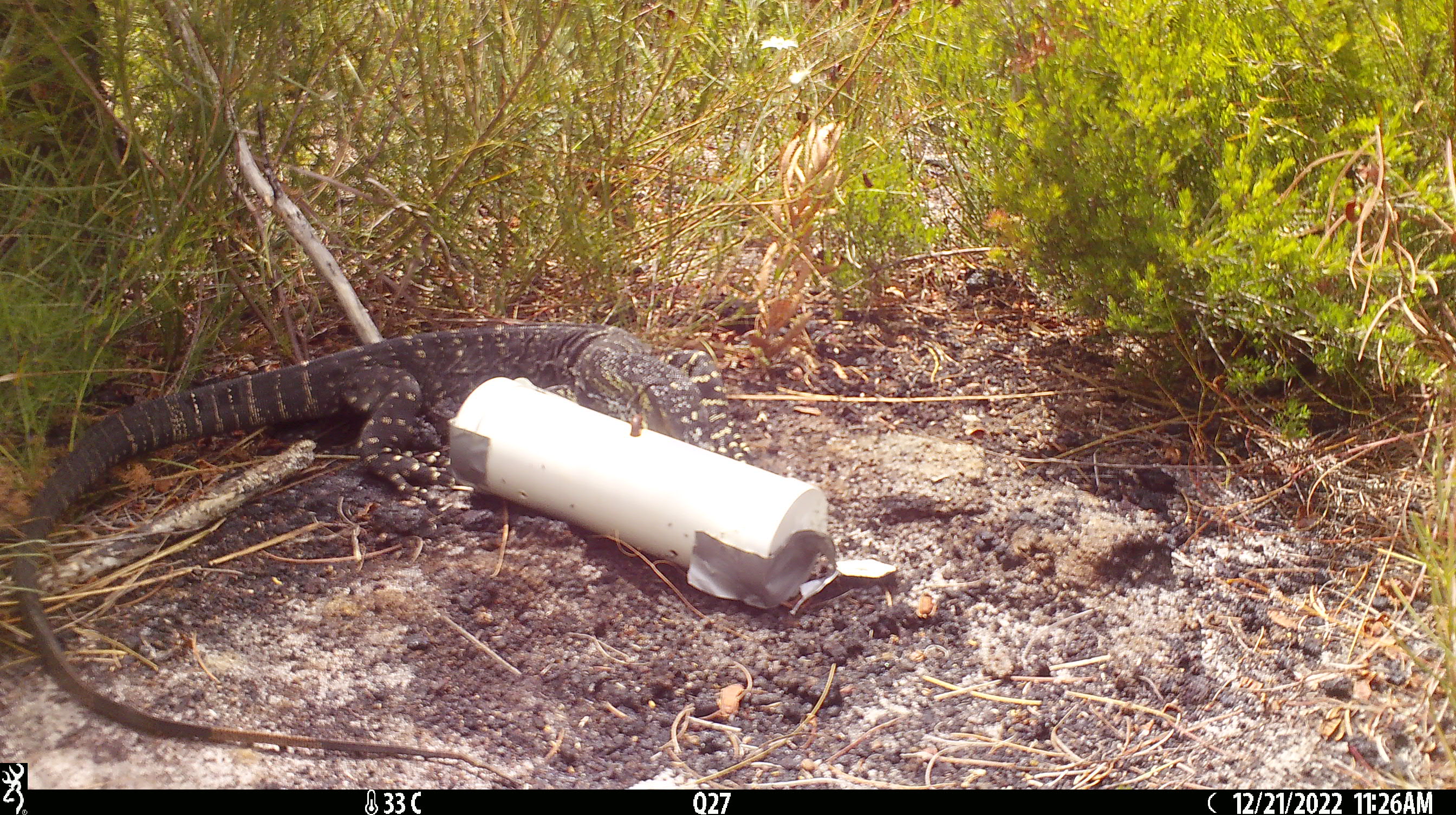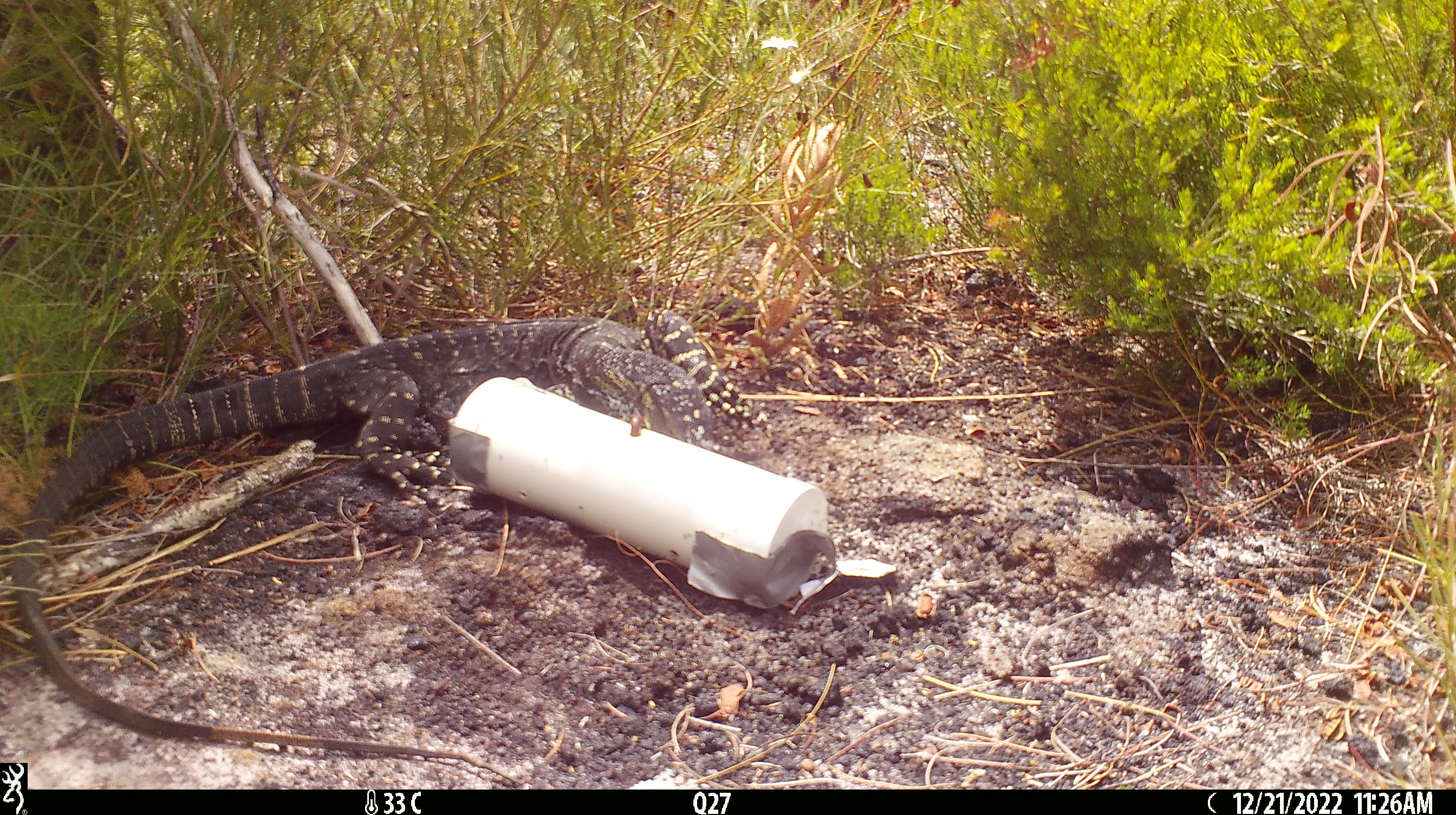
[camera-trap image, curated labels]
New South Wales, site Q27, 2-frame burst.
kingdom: Animalia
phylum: Chordata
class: Reptilia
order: Squamata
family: Varanidae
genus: Varanus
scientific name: Varanus varius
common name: lace monitor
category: goanna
Goanna (lace monitor) (Varanus varius).